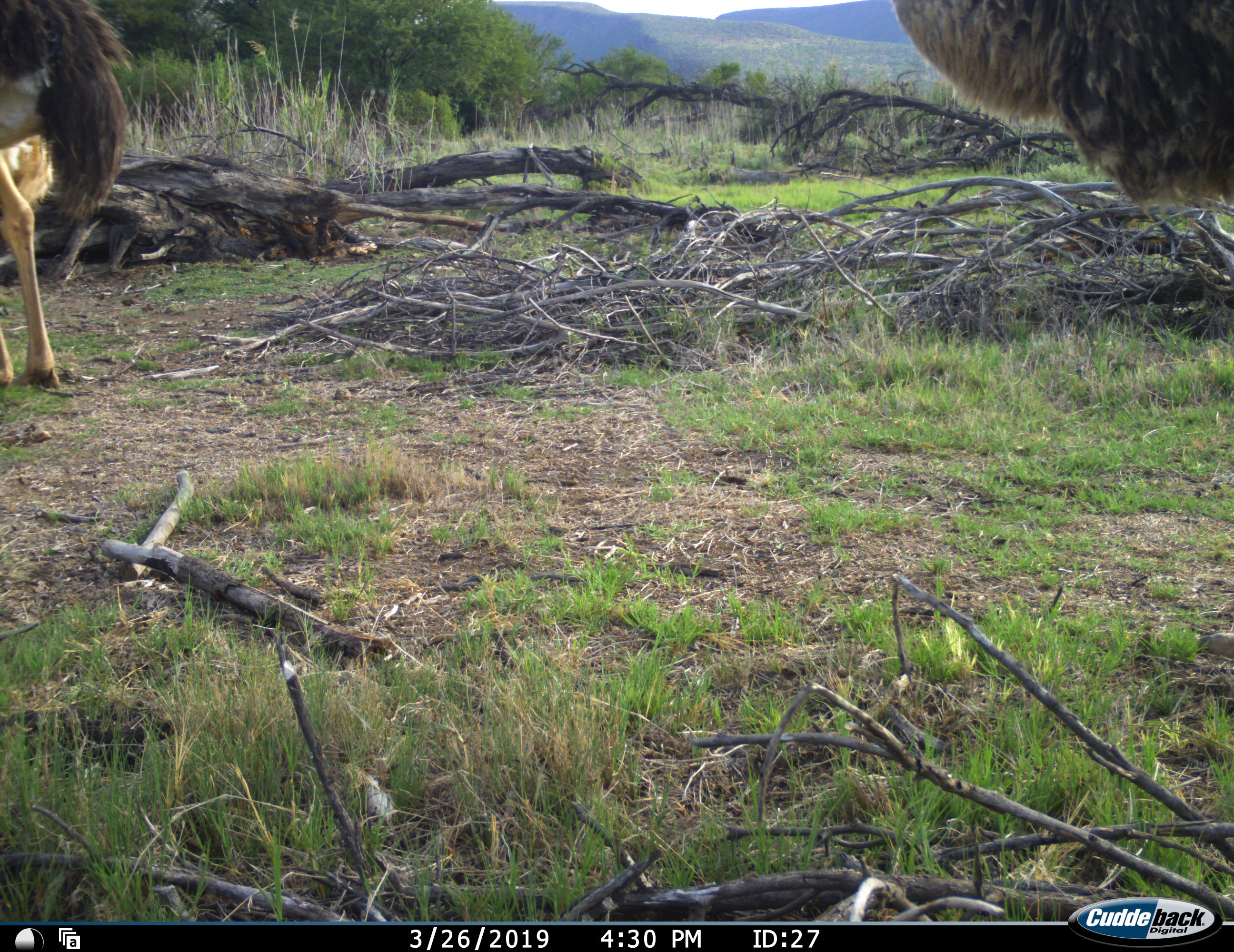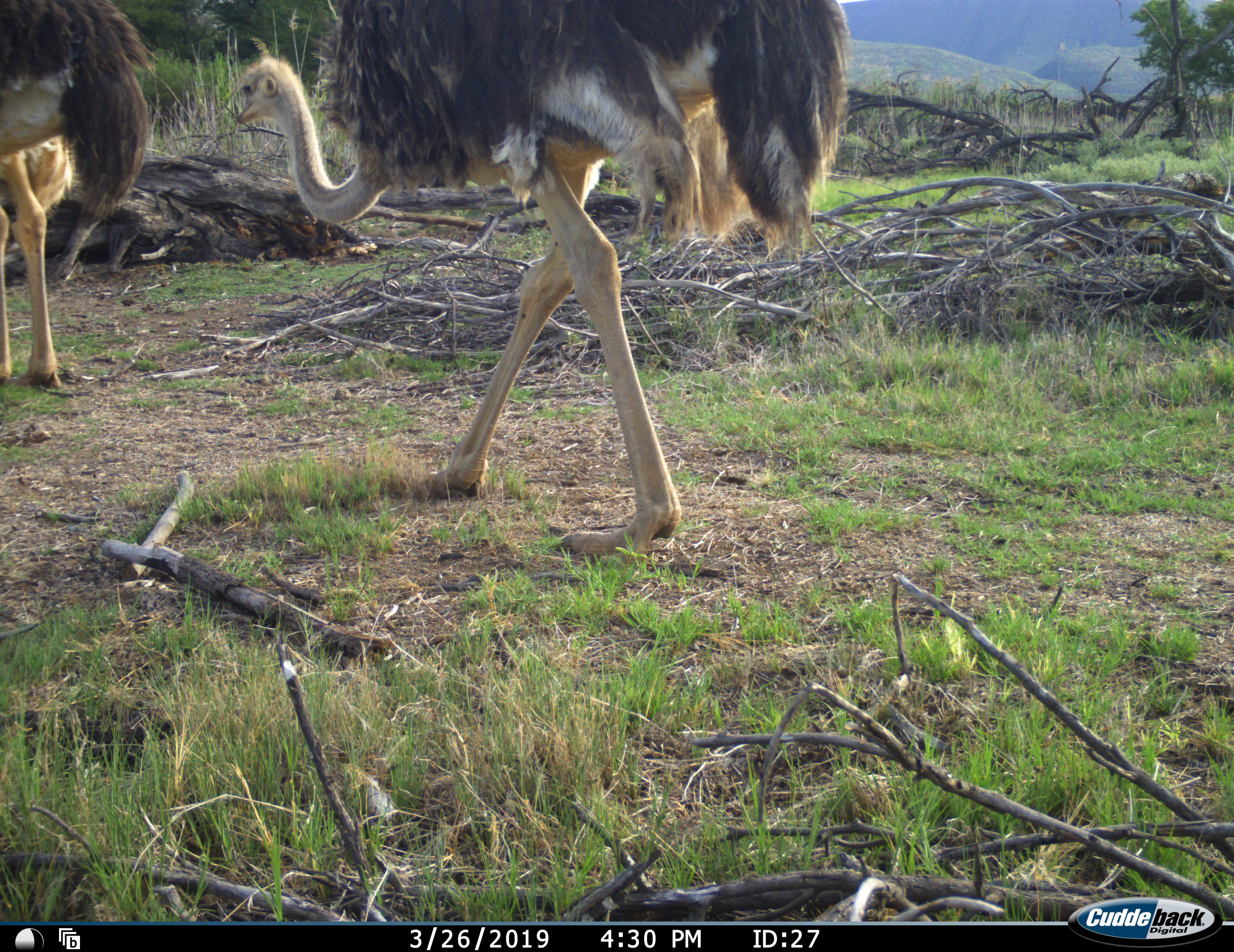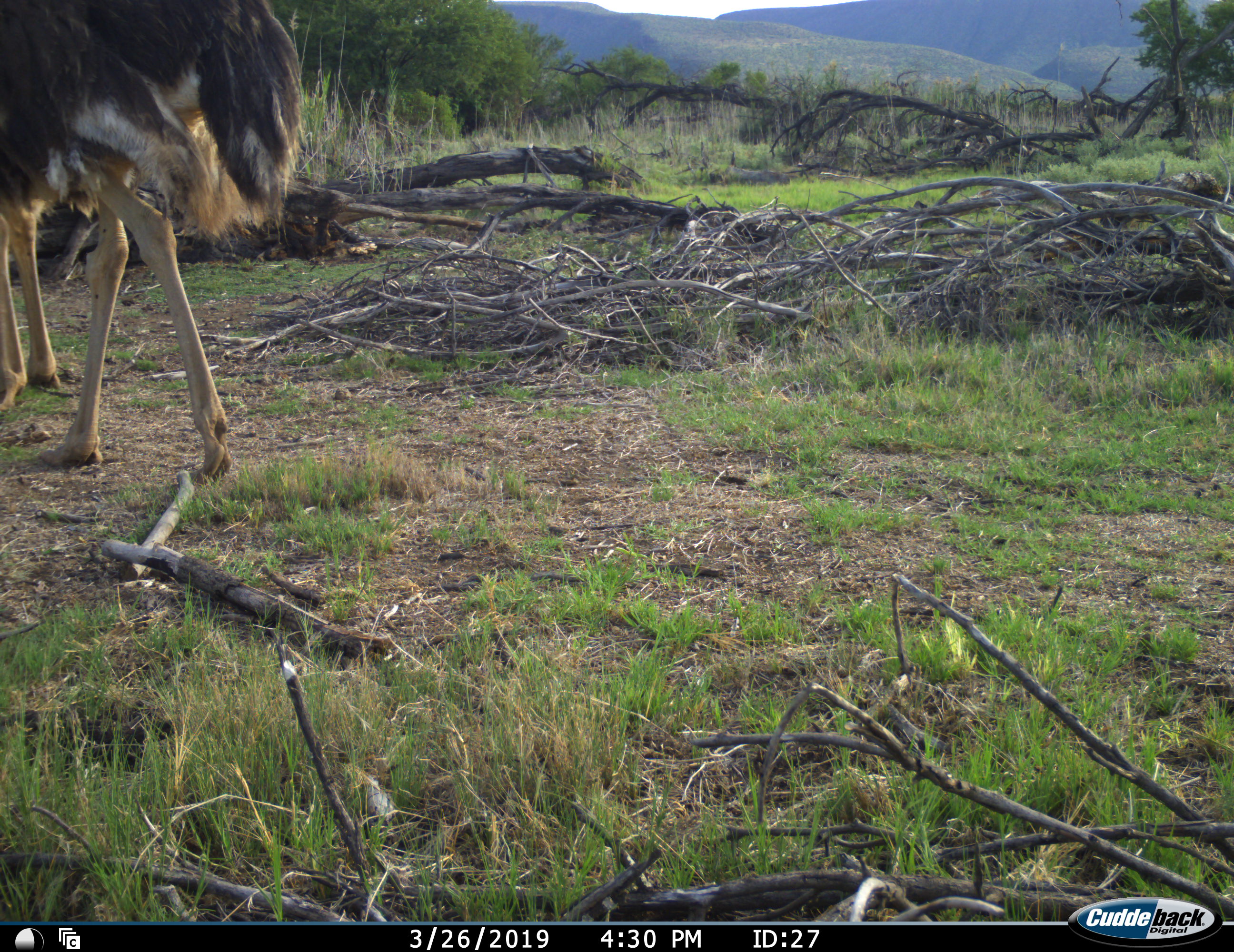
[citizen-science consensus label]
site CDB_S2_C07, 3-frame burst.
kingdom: Animalia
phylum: Chordata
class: Aves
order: Struthioniformes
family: Struthionidae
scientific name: Struthionidae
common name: ostrich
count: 2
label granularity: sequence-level